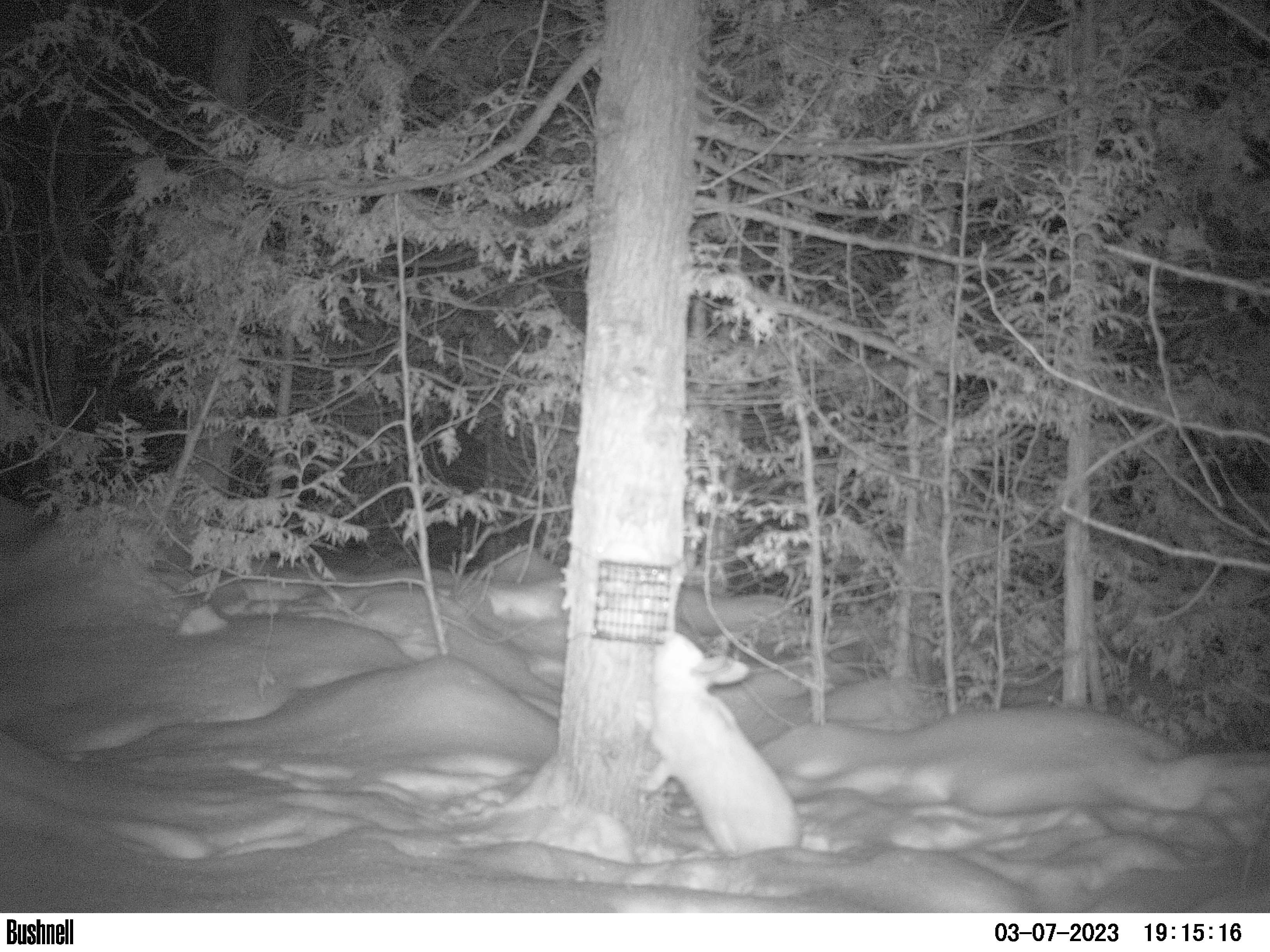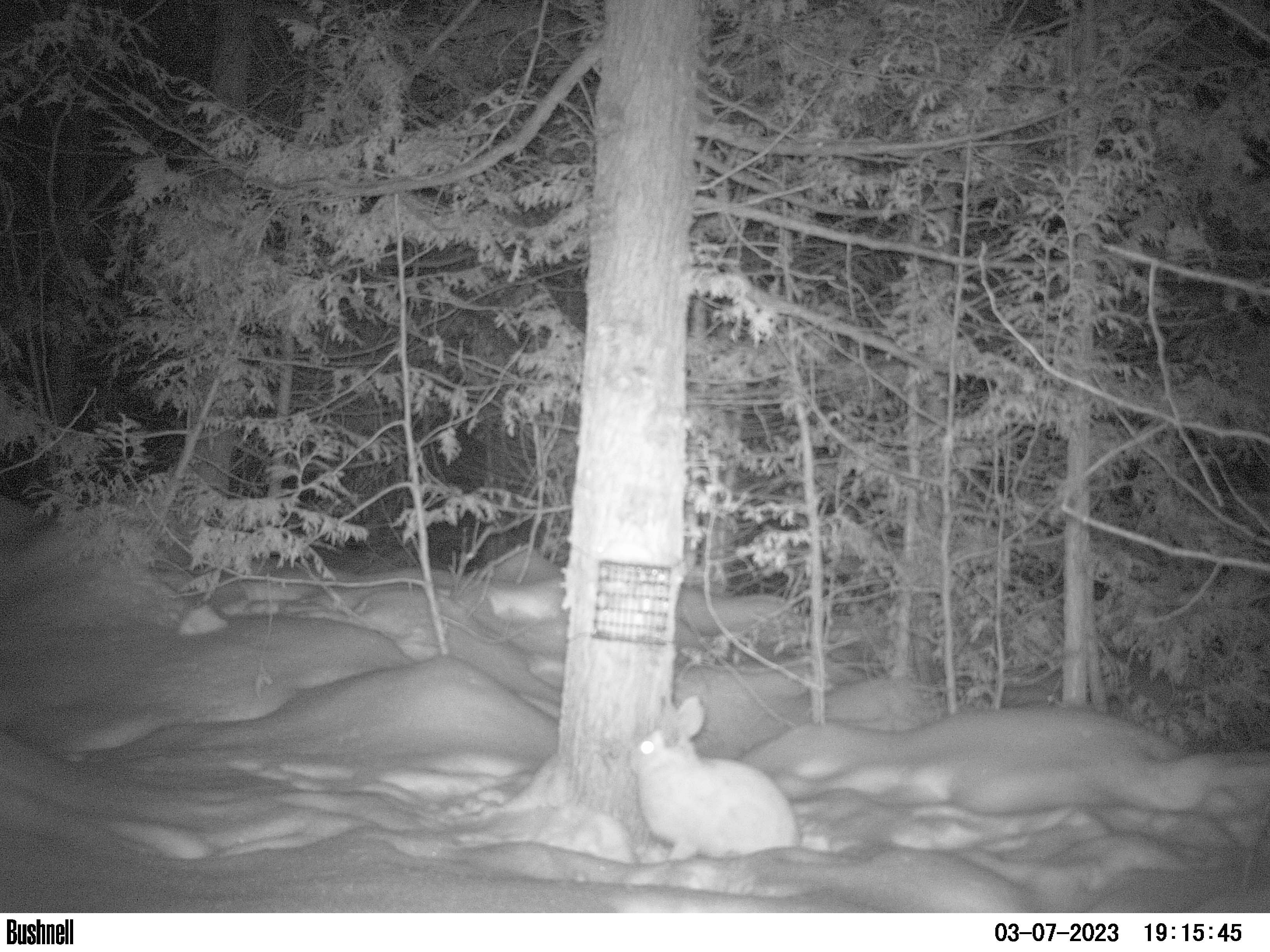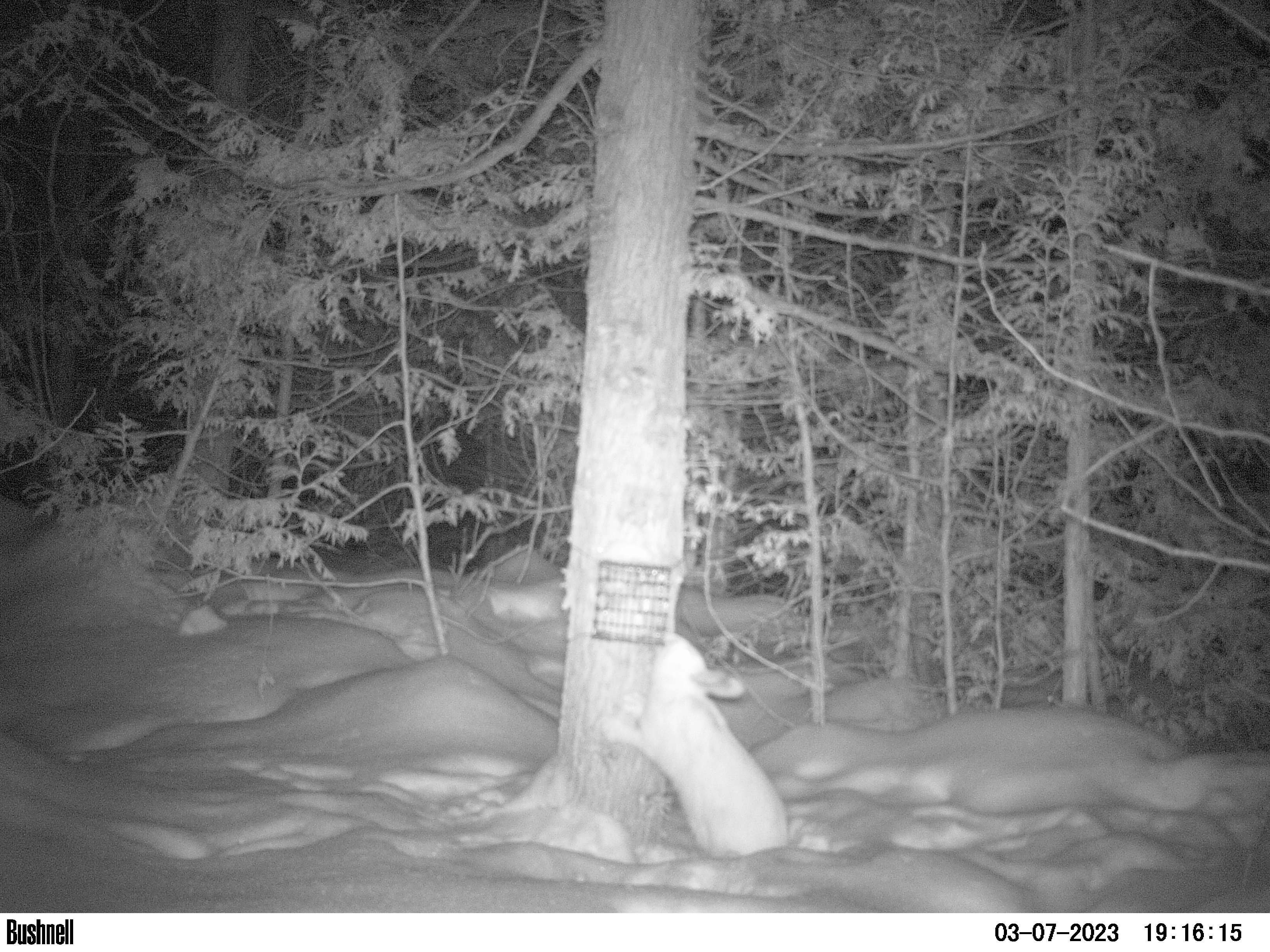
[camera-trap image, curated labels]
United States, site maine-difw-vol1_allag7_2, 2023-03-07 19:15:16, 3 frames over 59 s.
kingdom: Animalia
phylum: Chordata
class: Mammalia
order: Lagomorpha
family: Leporidae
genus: Lepus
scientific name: Lepus americanus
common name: snowshoe hare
Snowshoe hare (Lepus americanus).